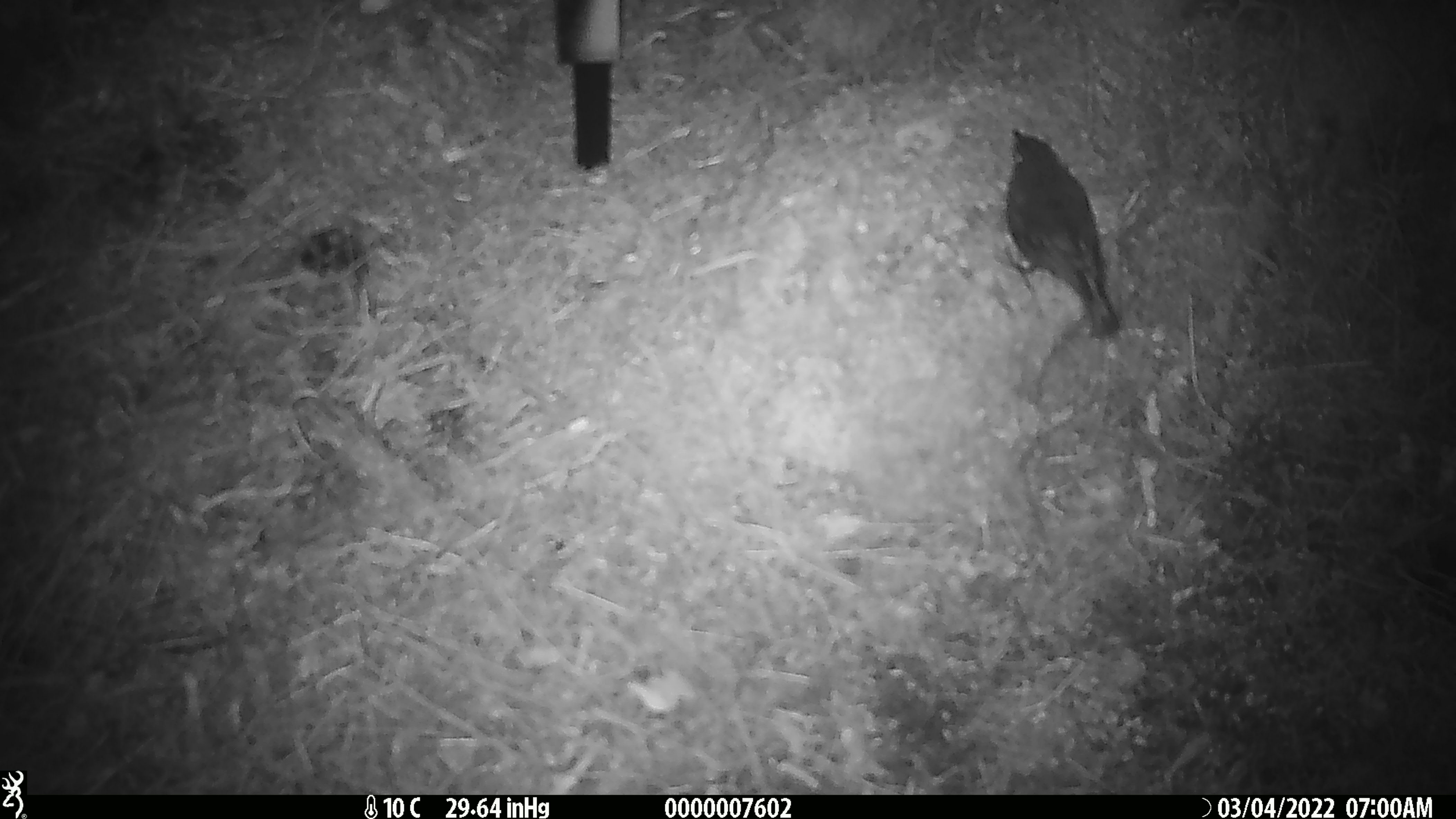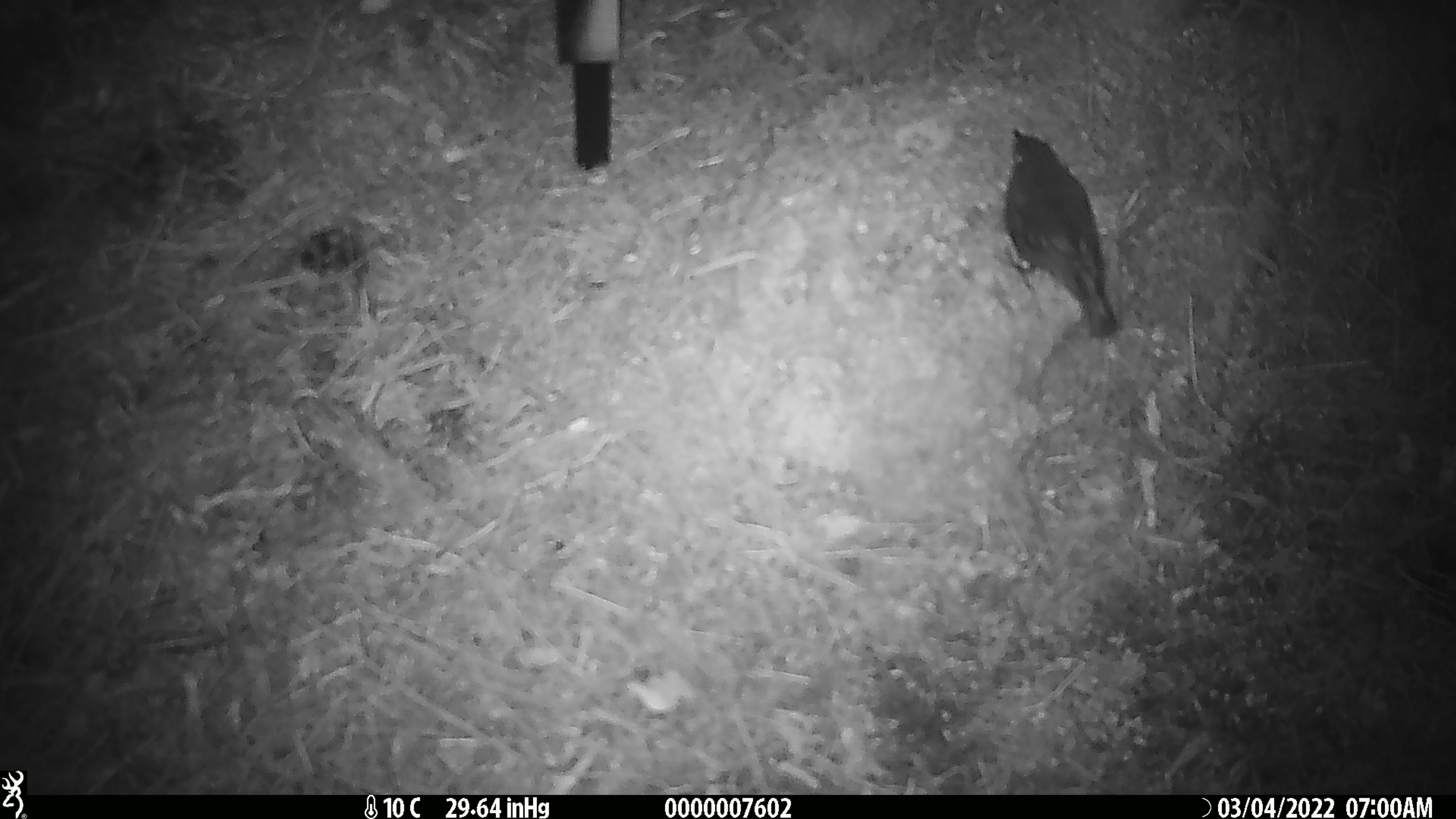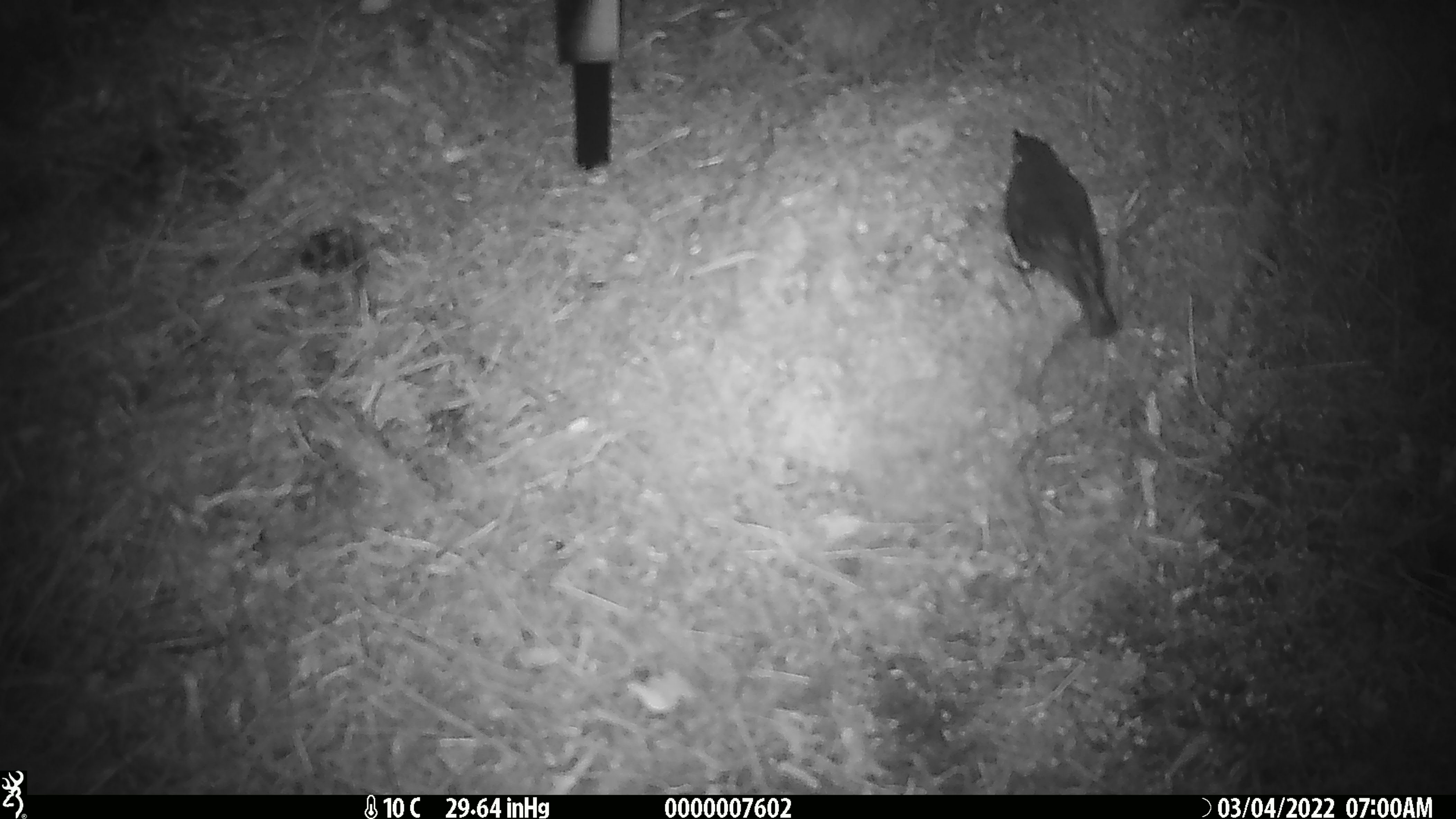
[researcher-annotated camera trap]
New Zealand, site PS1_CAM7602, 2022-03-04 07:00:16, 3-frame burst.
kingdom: Animalia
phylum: Chordata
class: Aves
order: Passeriformes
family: Petroicidae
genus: Petroica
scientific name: Petroica australis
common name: new zealand robin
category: robin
Robin (new zealand robin) (Petroica australis).